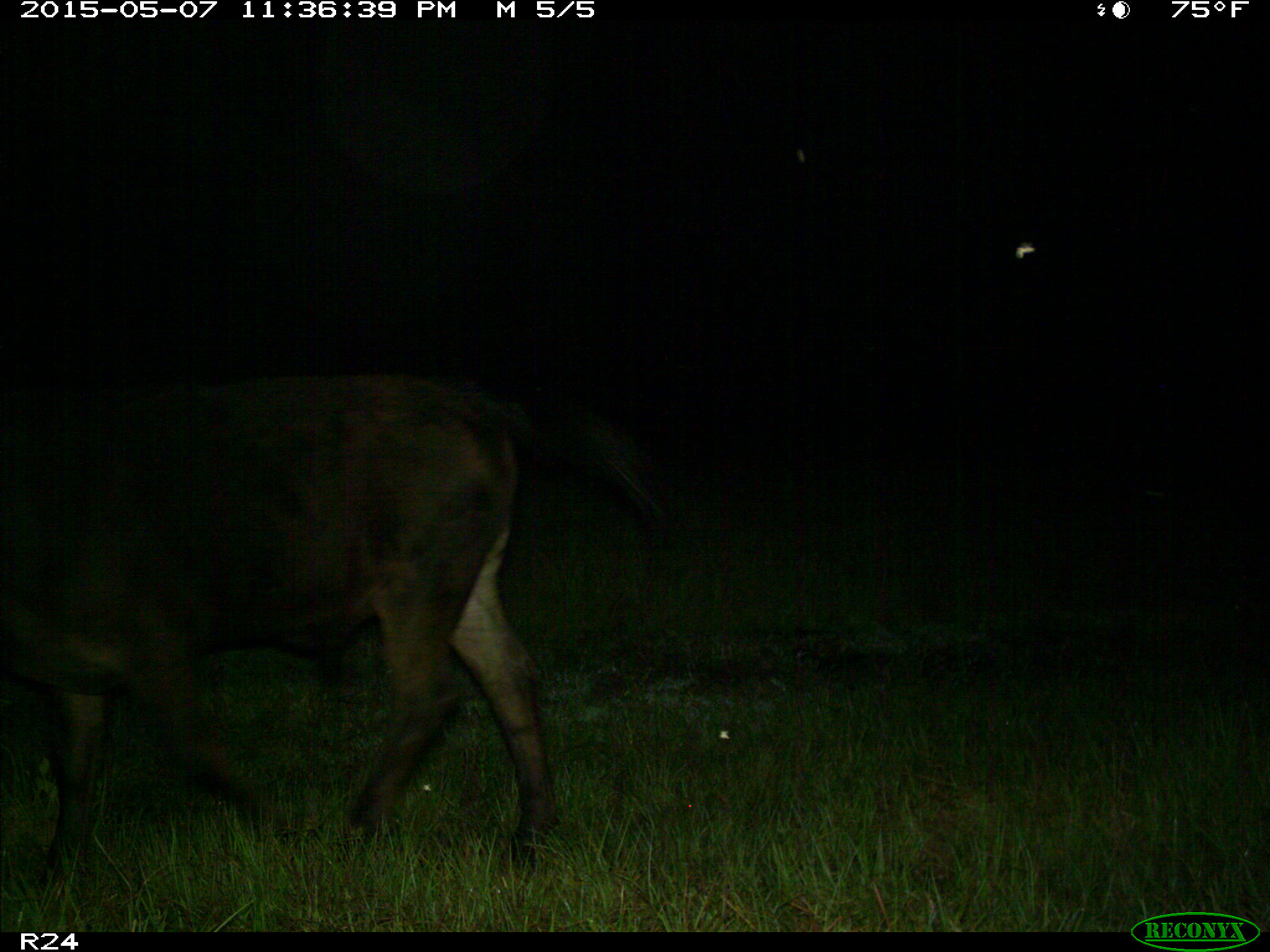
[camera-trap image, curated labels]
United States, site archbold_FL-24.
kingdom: Animalia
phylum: Chordata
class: Mammalia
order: Artiodactyla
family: Bovidae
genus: Bos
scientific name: Bos taurus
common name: domestic cow